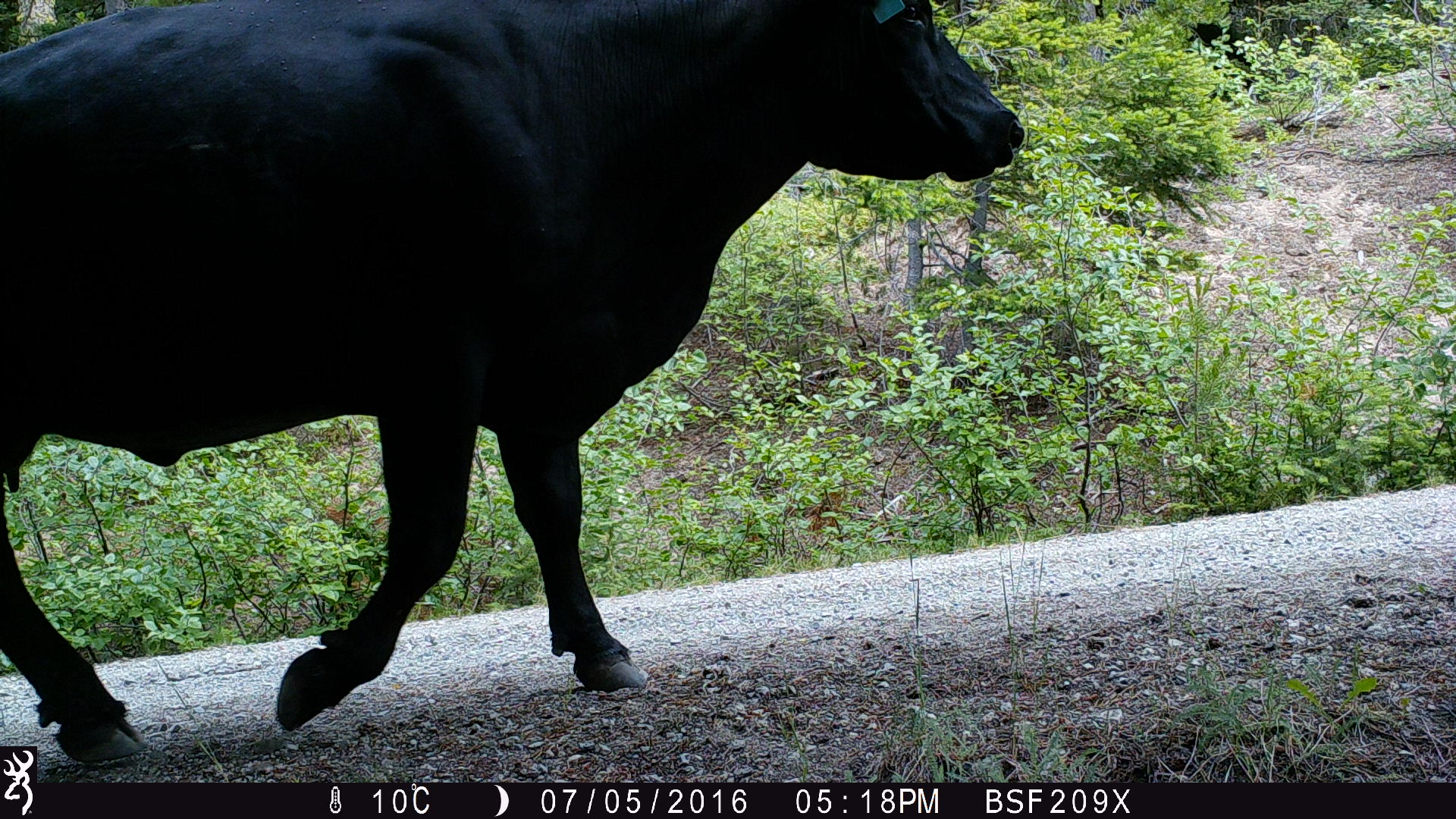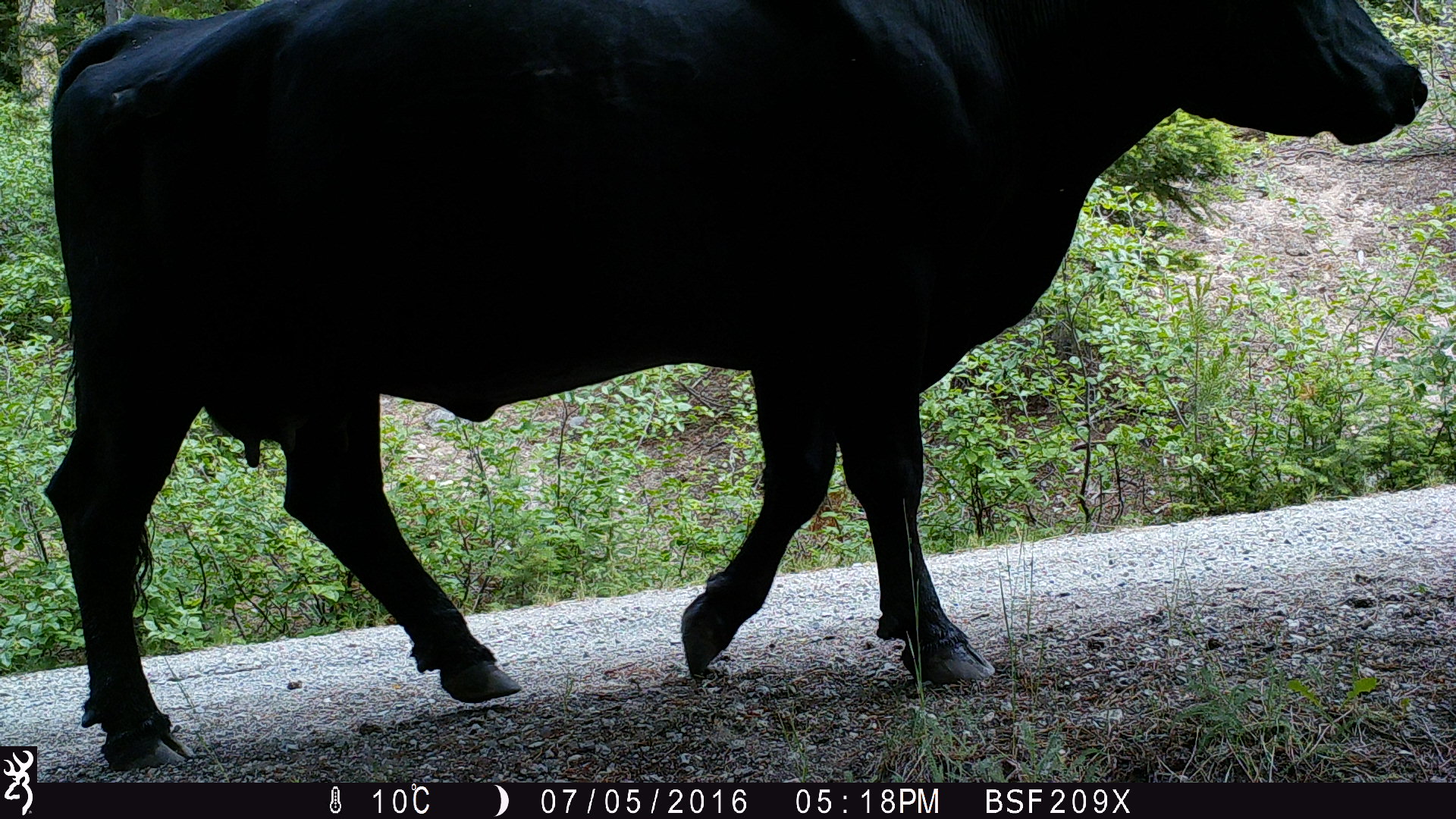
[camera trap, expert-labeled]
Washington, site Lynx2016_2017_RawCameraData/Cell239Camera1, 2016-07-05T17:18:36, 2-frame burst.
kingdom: Animalia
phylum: Chordata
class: Mammalia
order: Artiodactyla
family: Bovidae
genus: Bos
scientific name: Bos taurus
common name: domestic cattle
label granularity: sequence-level